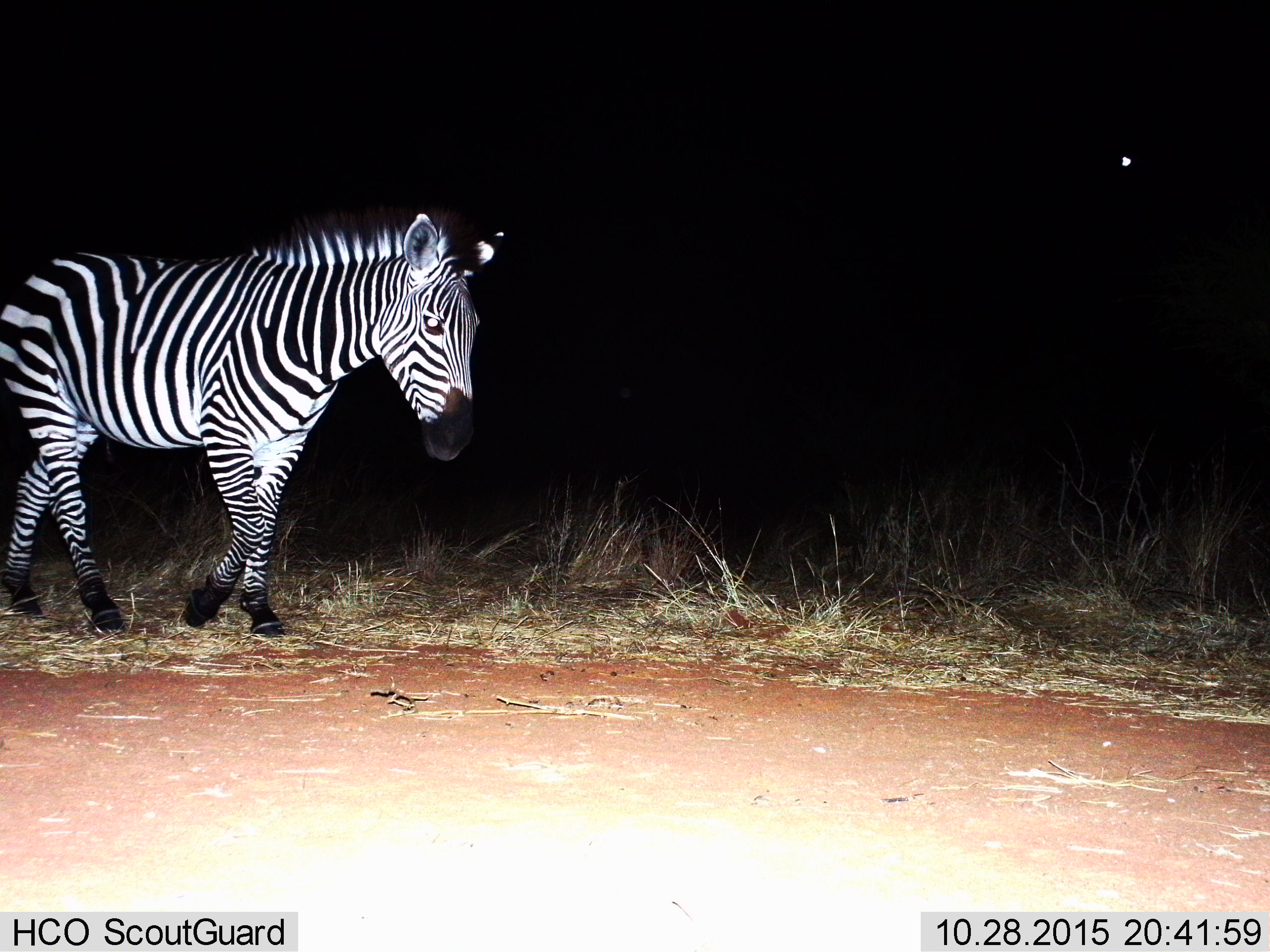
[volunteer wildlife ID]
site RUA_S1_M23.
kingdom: Animalia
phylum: Chordata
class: Mammalia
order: Perissodactyla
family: Equidae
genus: Equus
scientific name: Equus quagga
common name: plains zebra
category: zebraplains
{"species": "zebraplains (plains zebra) (Equus quagga)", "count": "1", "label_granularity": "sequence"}